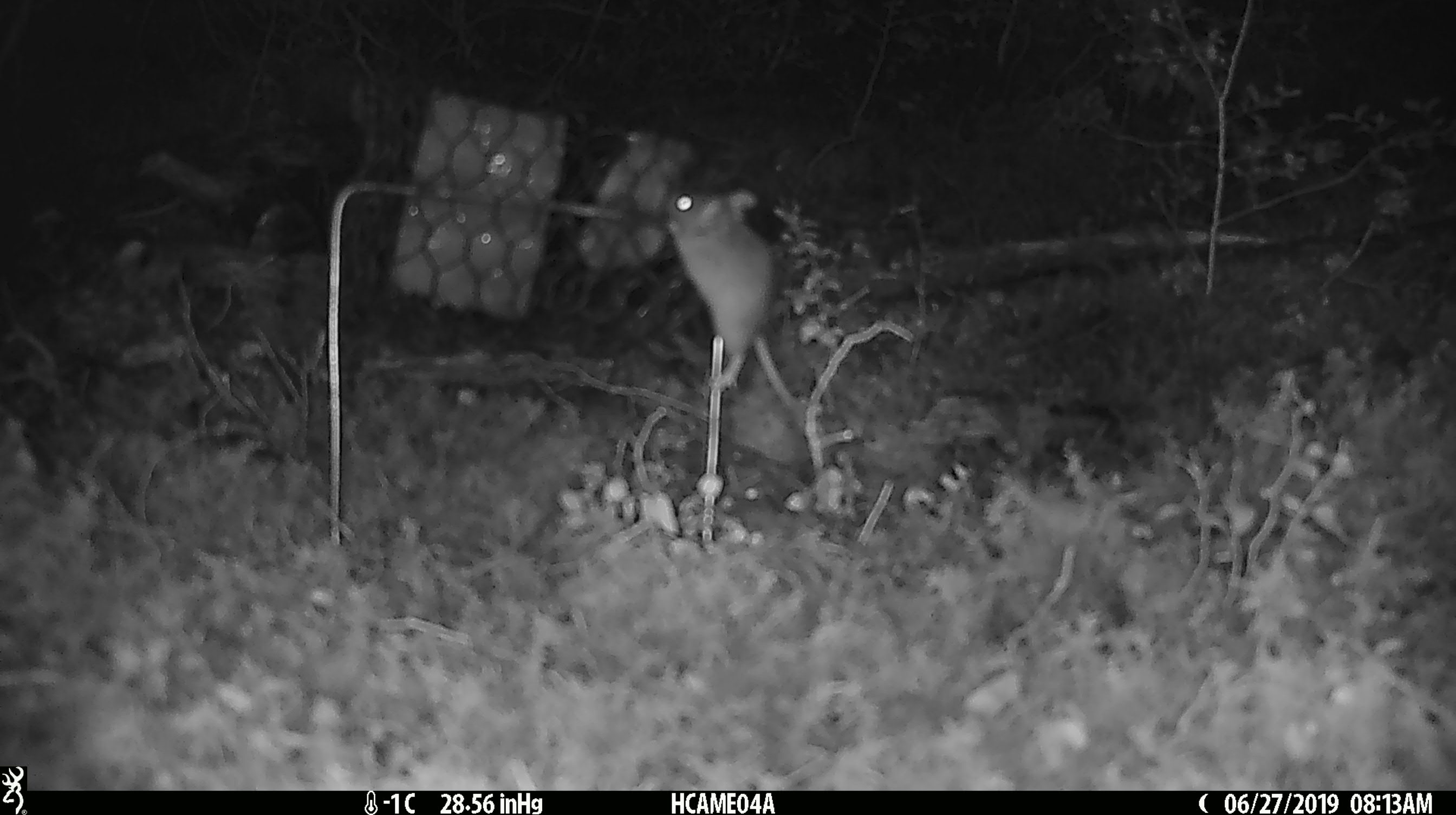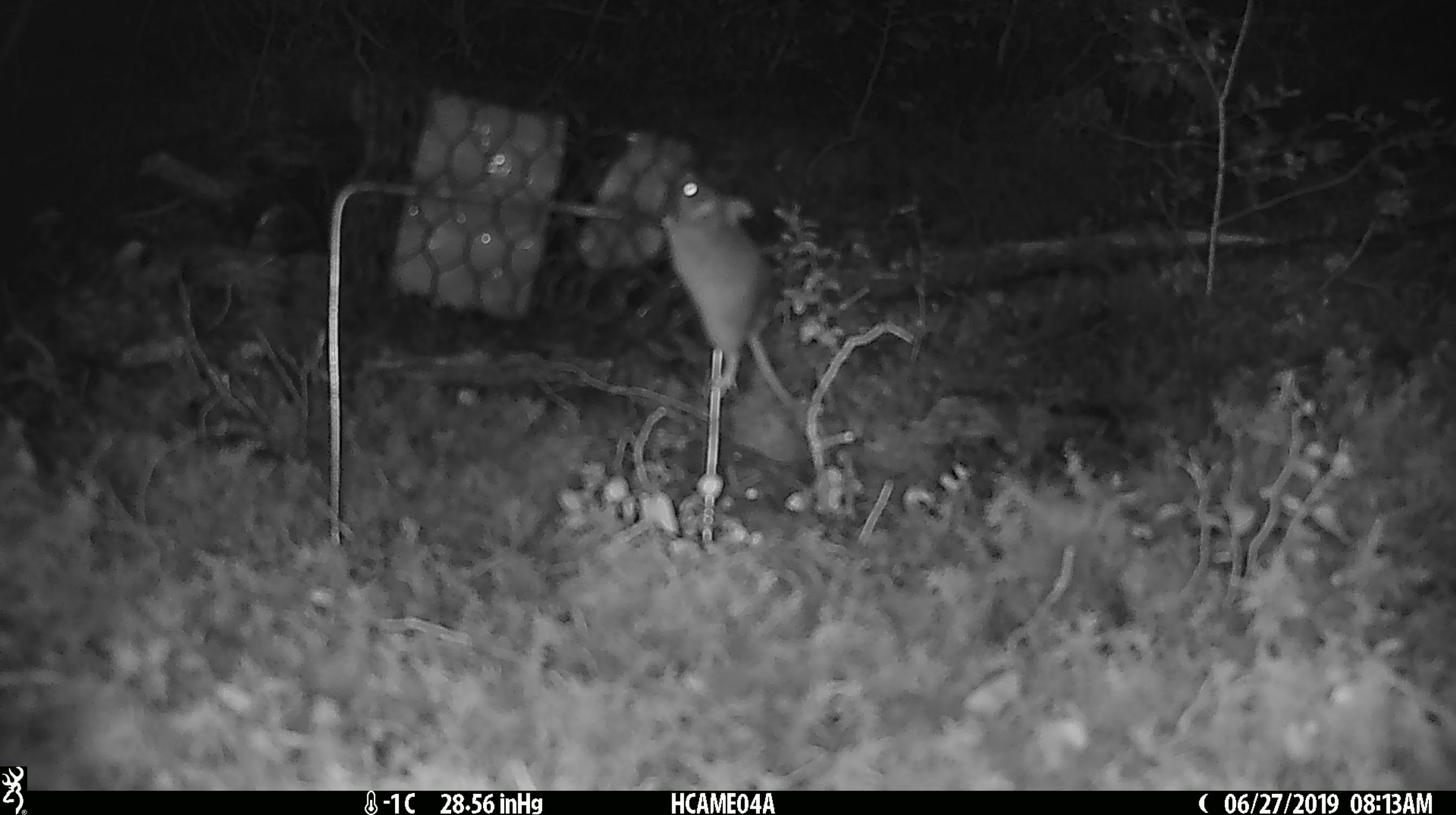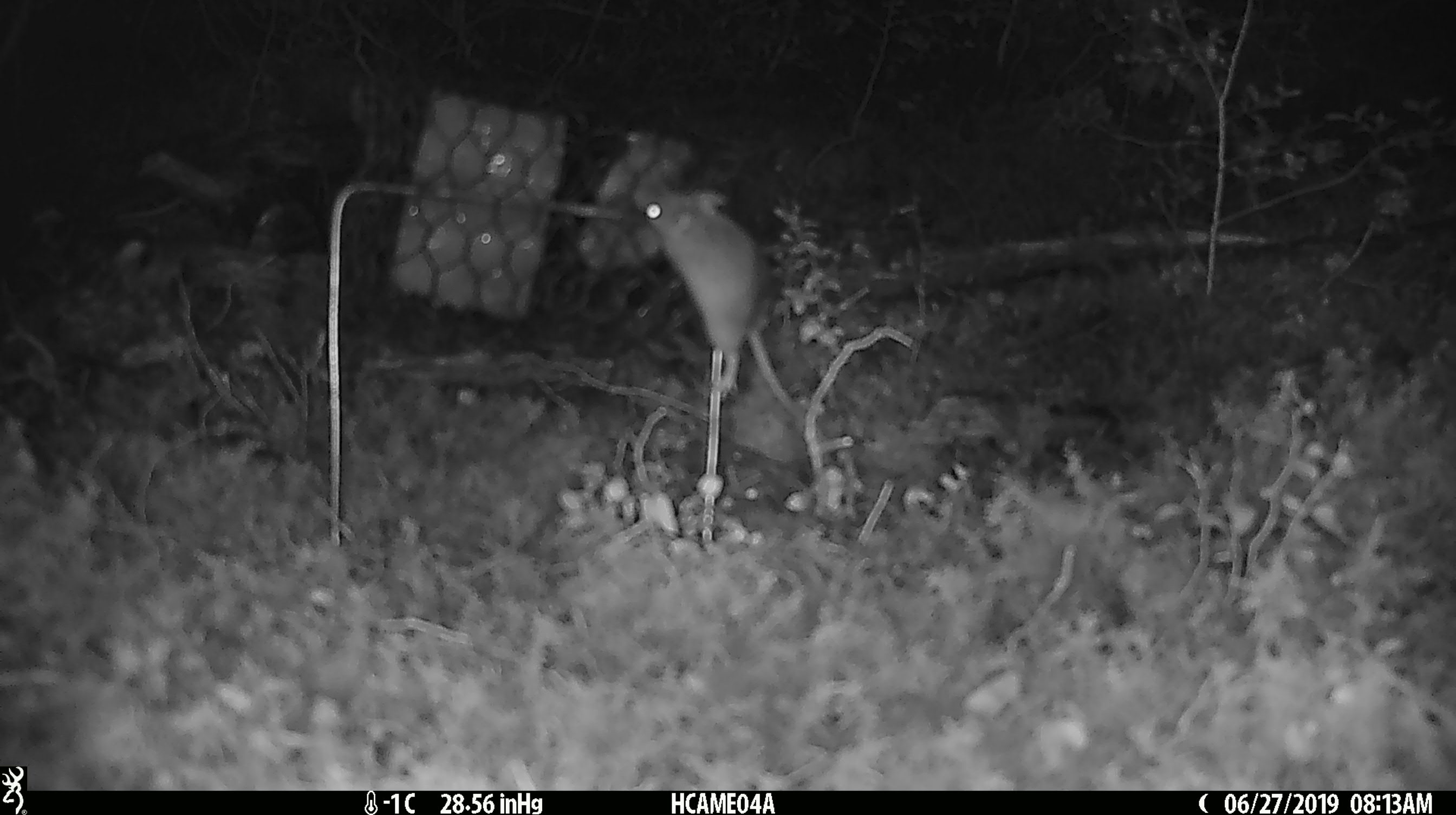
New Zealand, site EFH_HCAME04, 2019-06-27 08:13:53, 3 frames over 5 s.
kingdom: Animalia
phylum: Chordata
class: Mammalia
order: Rodentia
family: Muridae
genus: Mus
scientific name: Mus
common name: mouse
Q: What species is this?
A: Mouse (Mus).